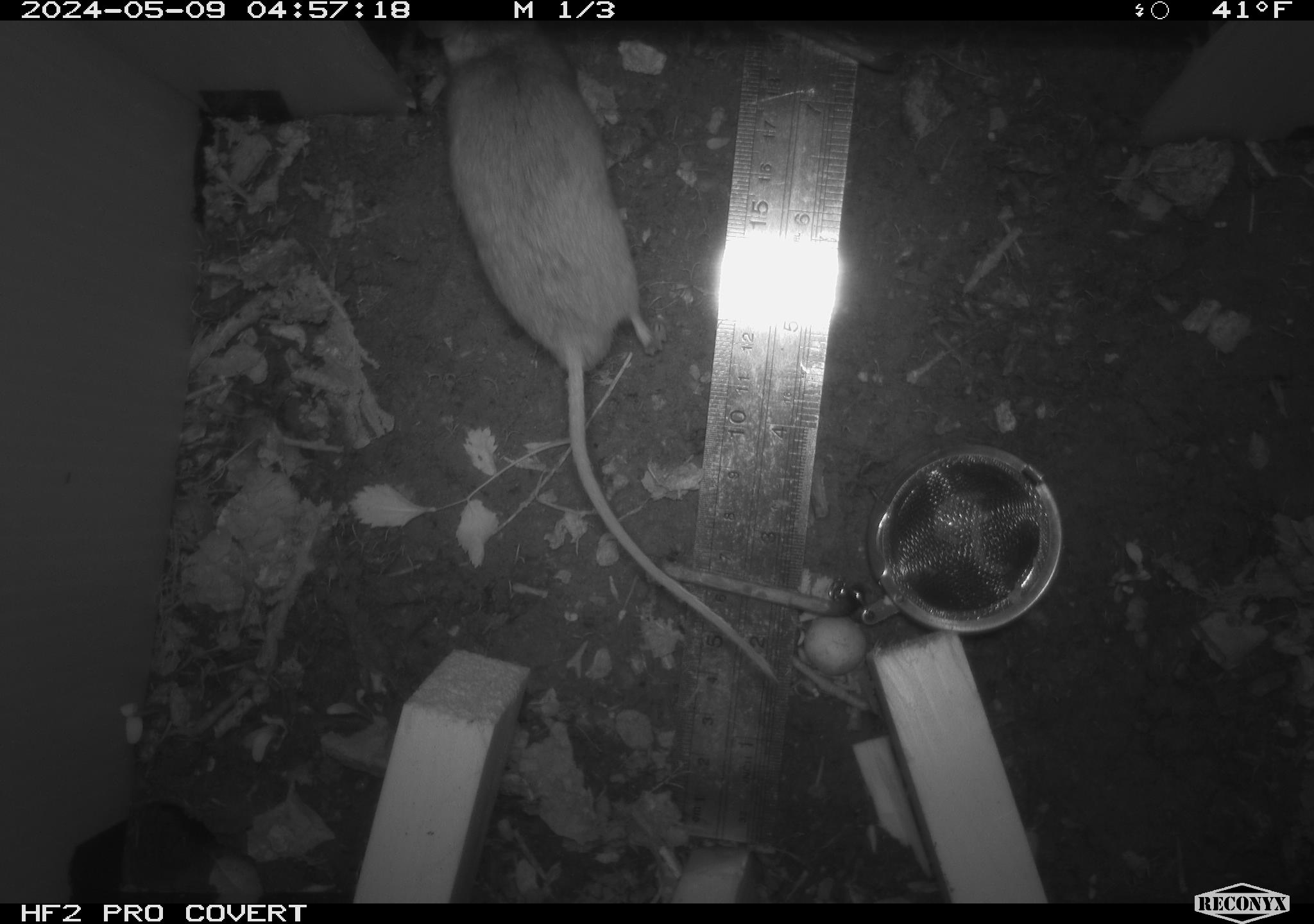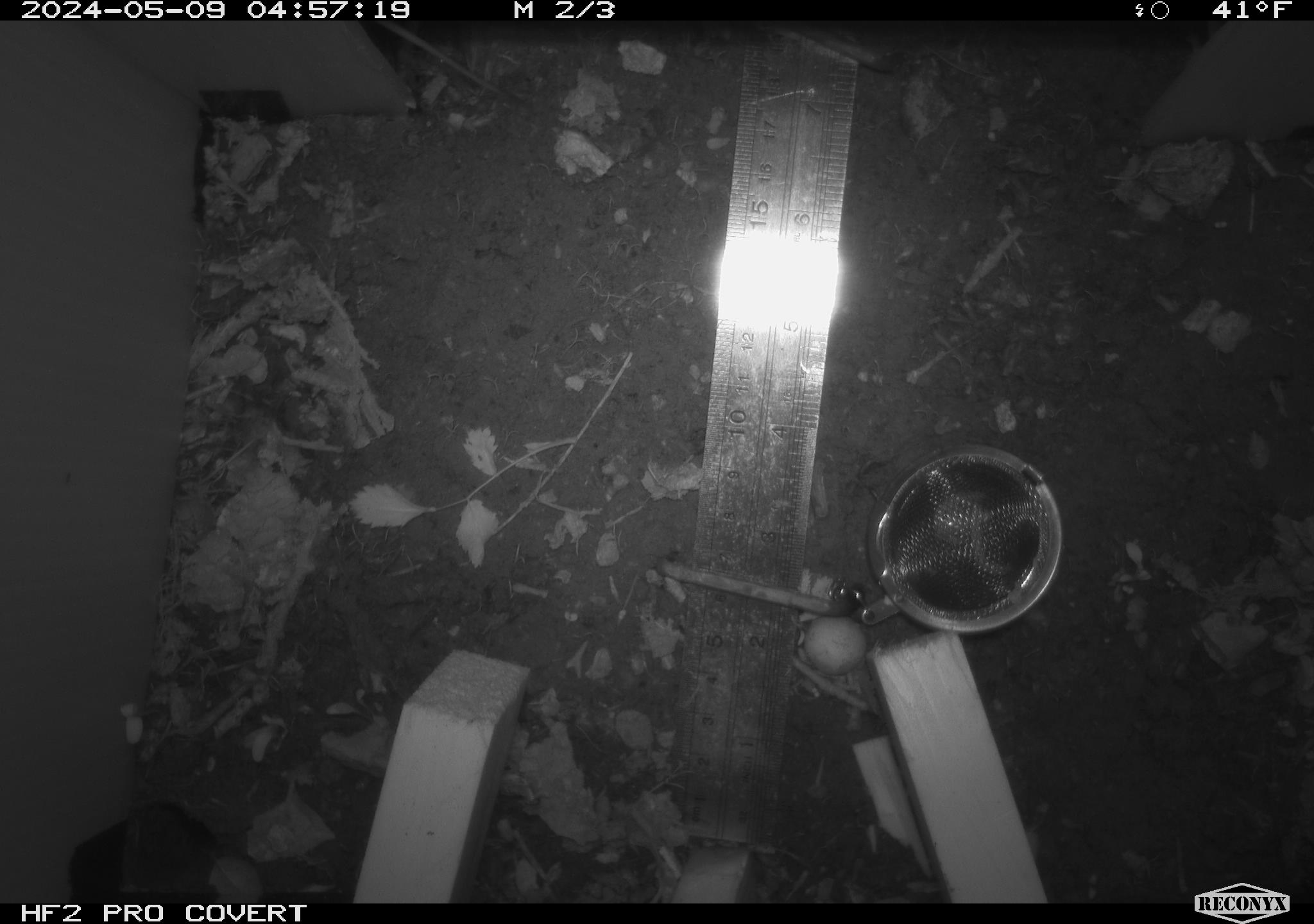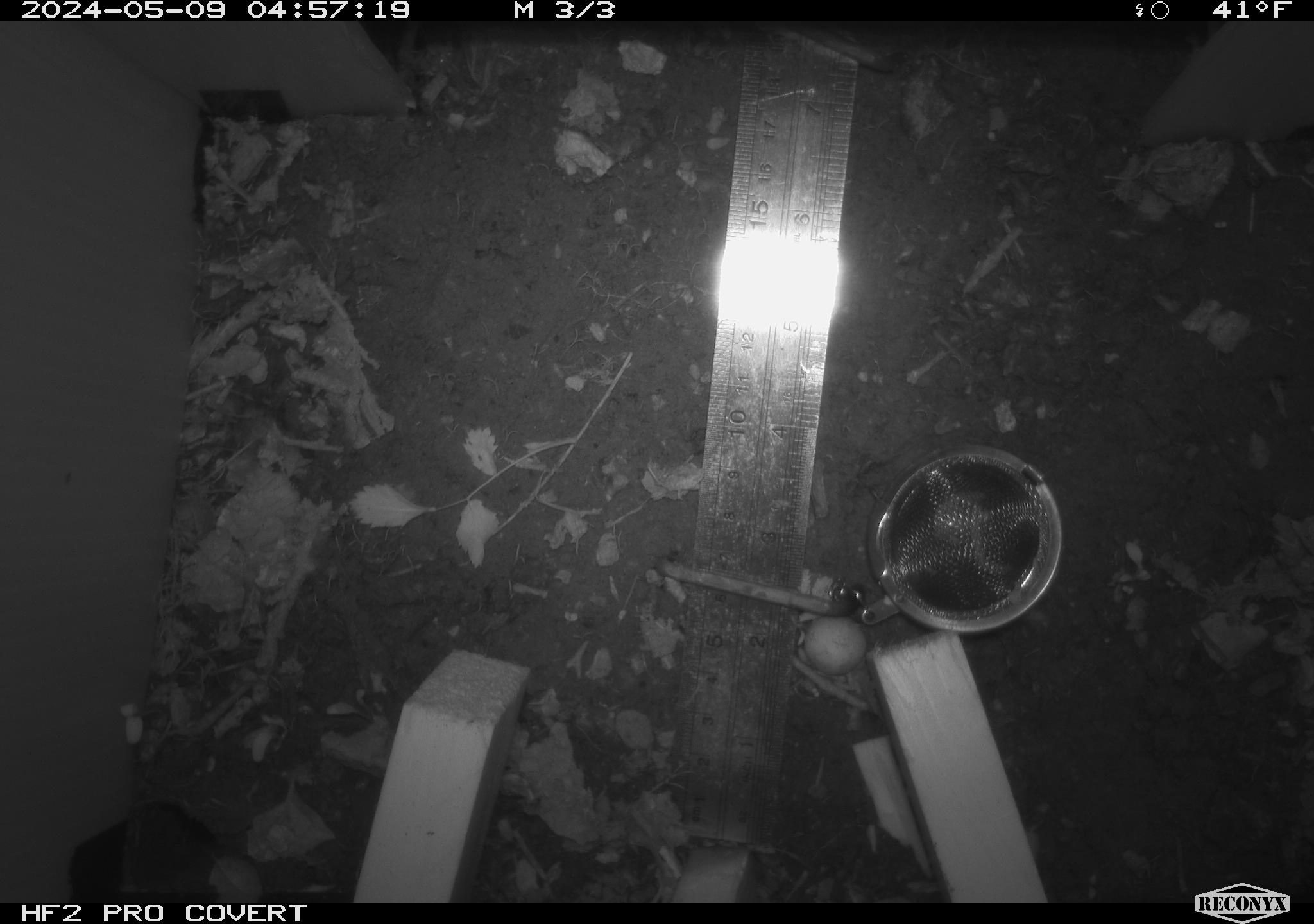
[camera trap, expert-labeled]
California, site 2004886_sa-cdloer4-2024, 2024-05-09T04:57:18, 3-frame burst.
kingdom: Animalia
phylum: Chordata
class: Mammalia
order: Rodentia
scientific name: Rodentia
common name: mouse species